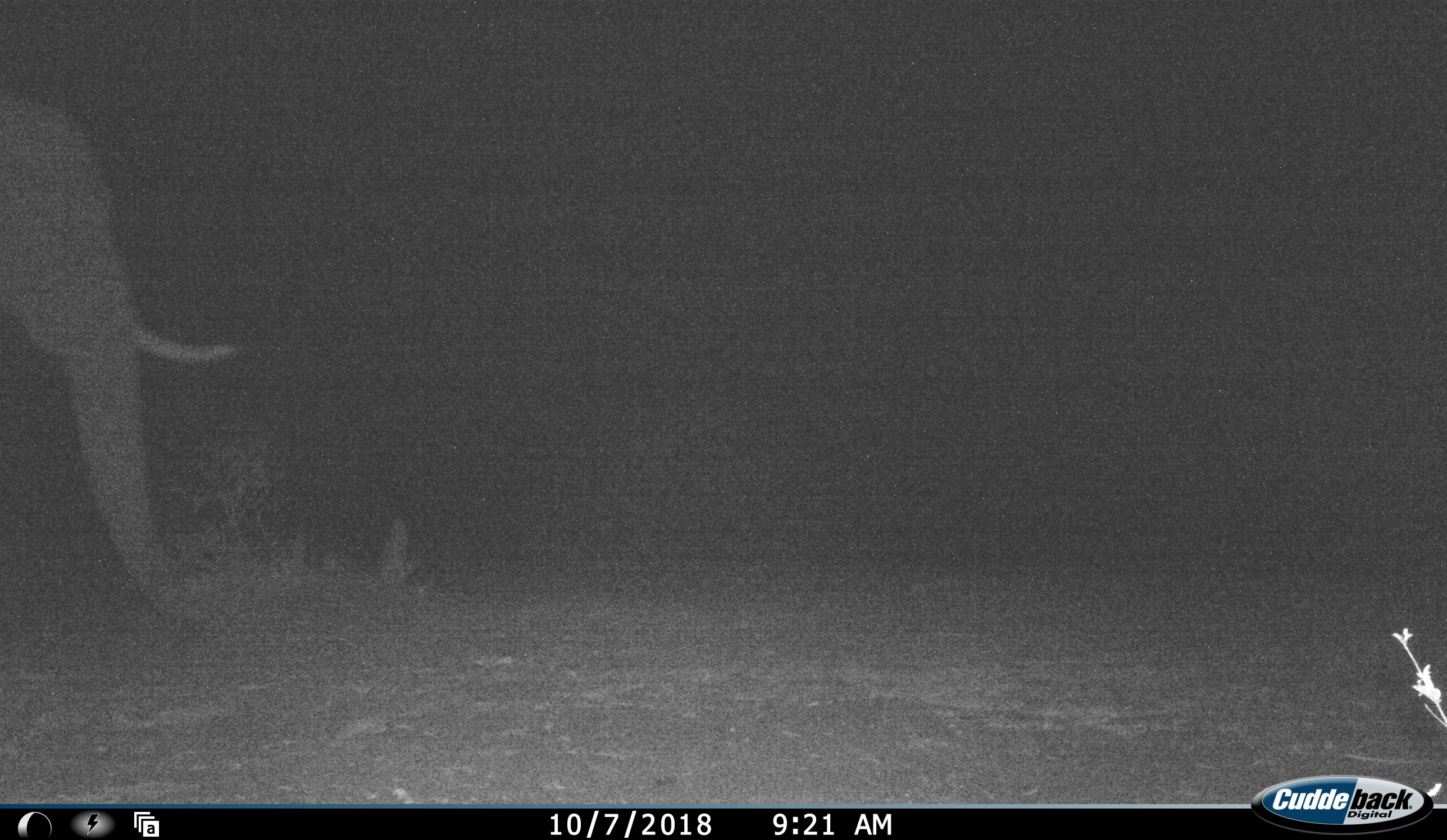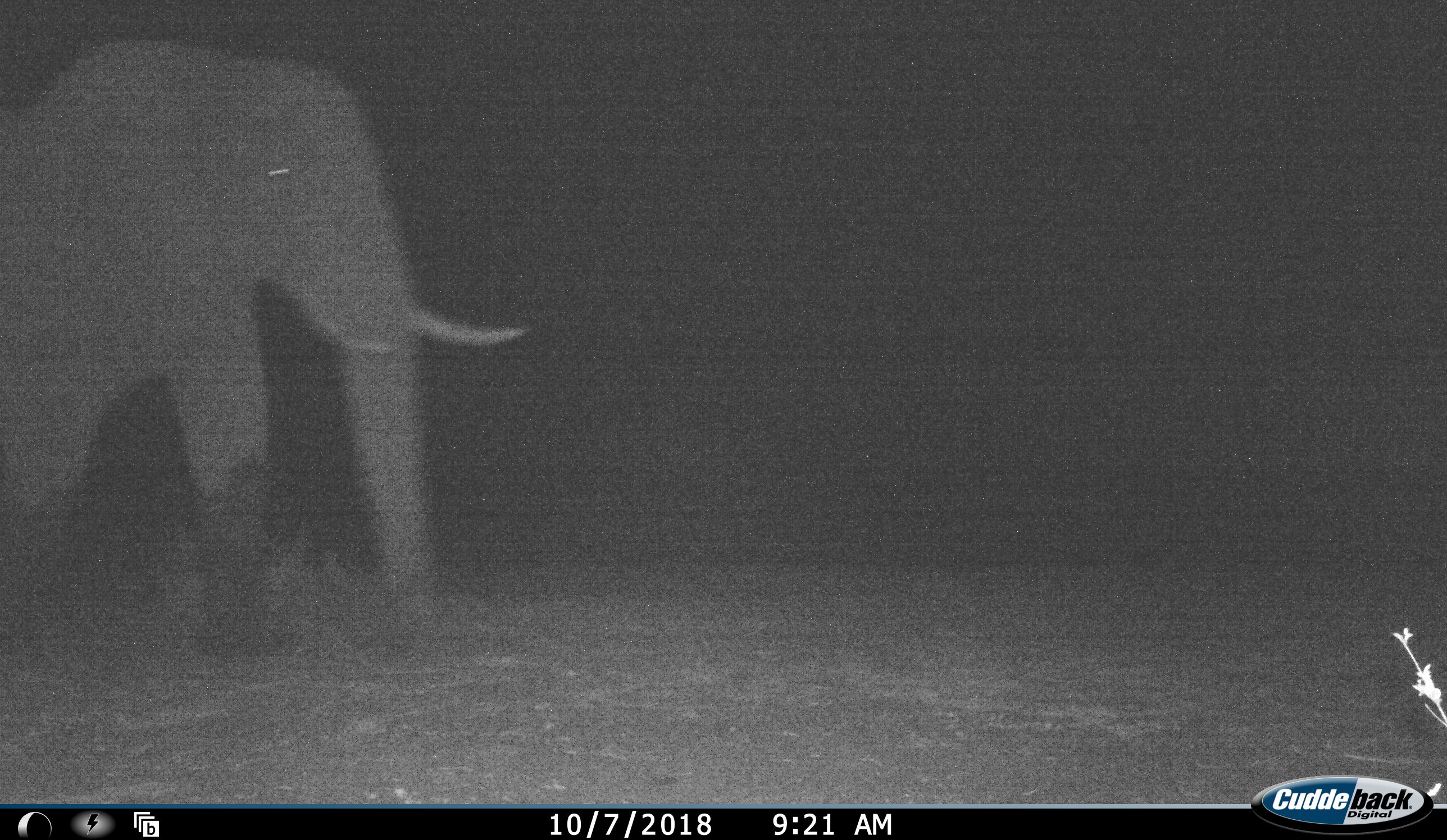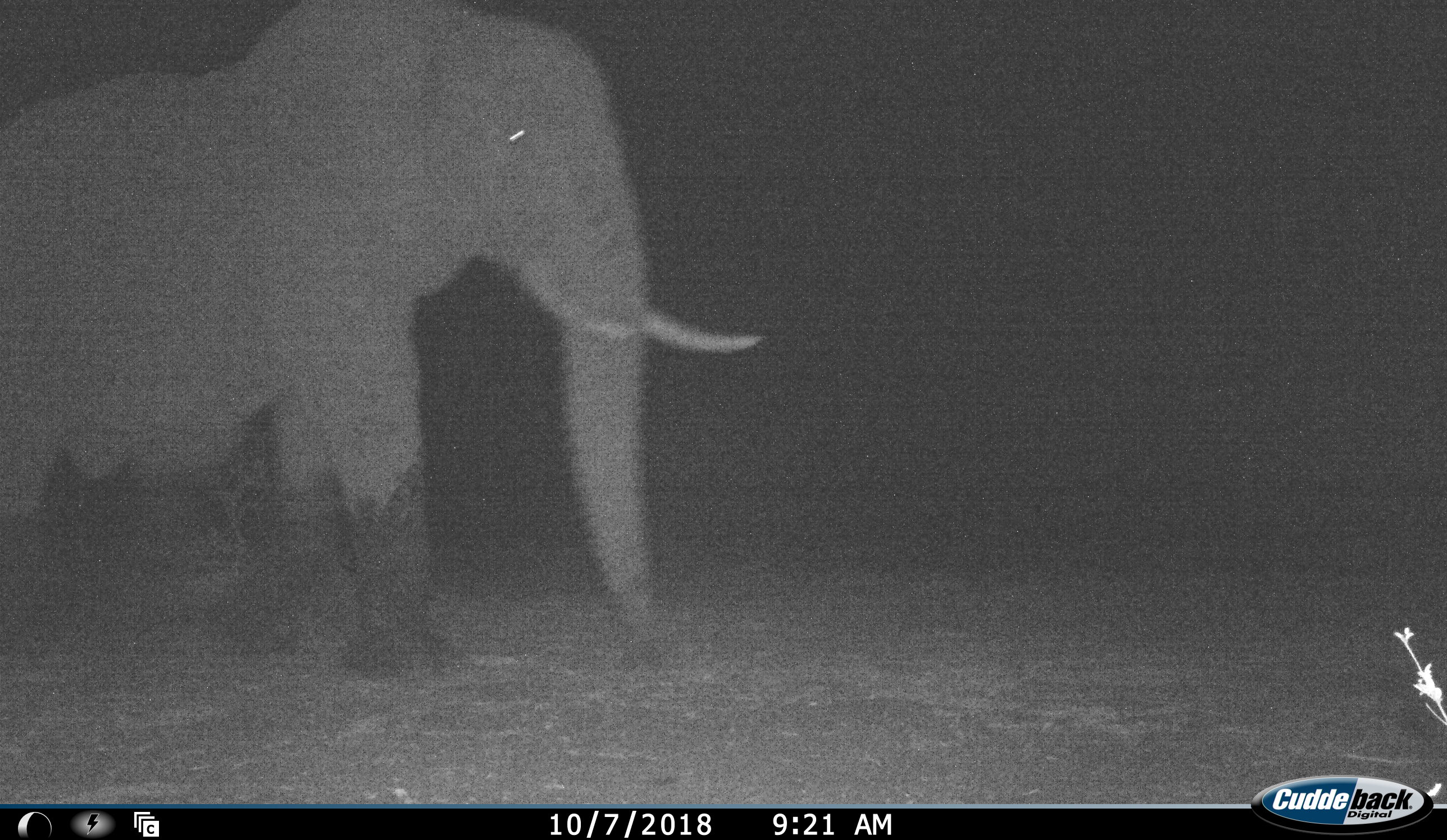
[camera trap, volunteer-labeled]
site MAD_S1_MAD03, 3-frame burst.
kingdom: Animalia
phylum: Chordata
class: Mammalia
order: Proboscidea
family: Elephantidae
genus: Loxodonta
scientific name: Loxodonta africana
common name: african bush elephant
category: elephant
Elephant (african bush elephant) (Loxodonta africana), count 1. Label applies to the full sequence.